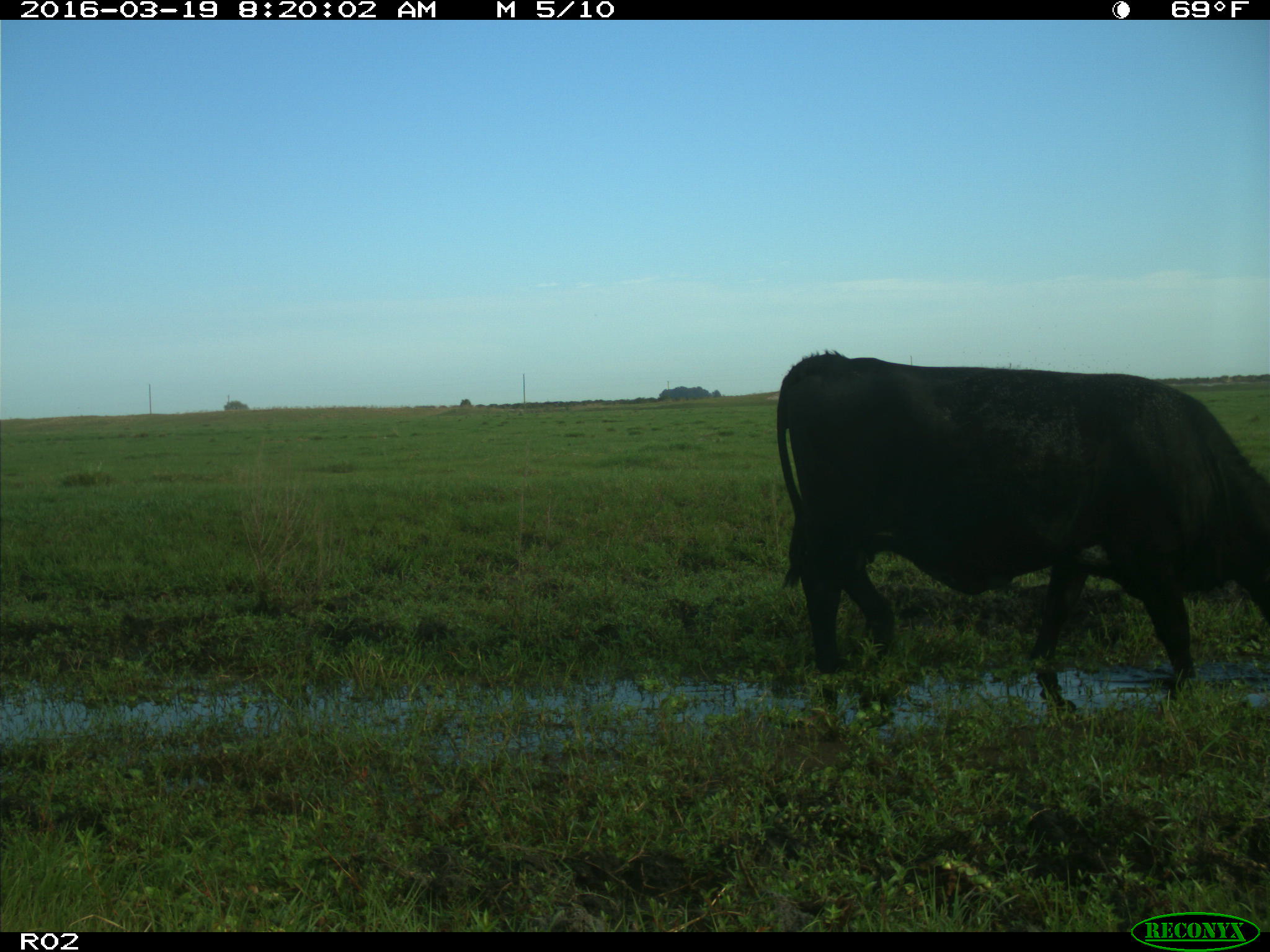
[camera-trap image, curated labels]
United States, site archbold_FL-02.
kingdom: Animalia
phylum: Chordata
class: Mammalia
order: Artiodactyla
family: Bovidae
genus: Bos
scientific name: Bos taurus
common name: domestic cow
Bos taurus (domestic cow).